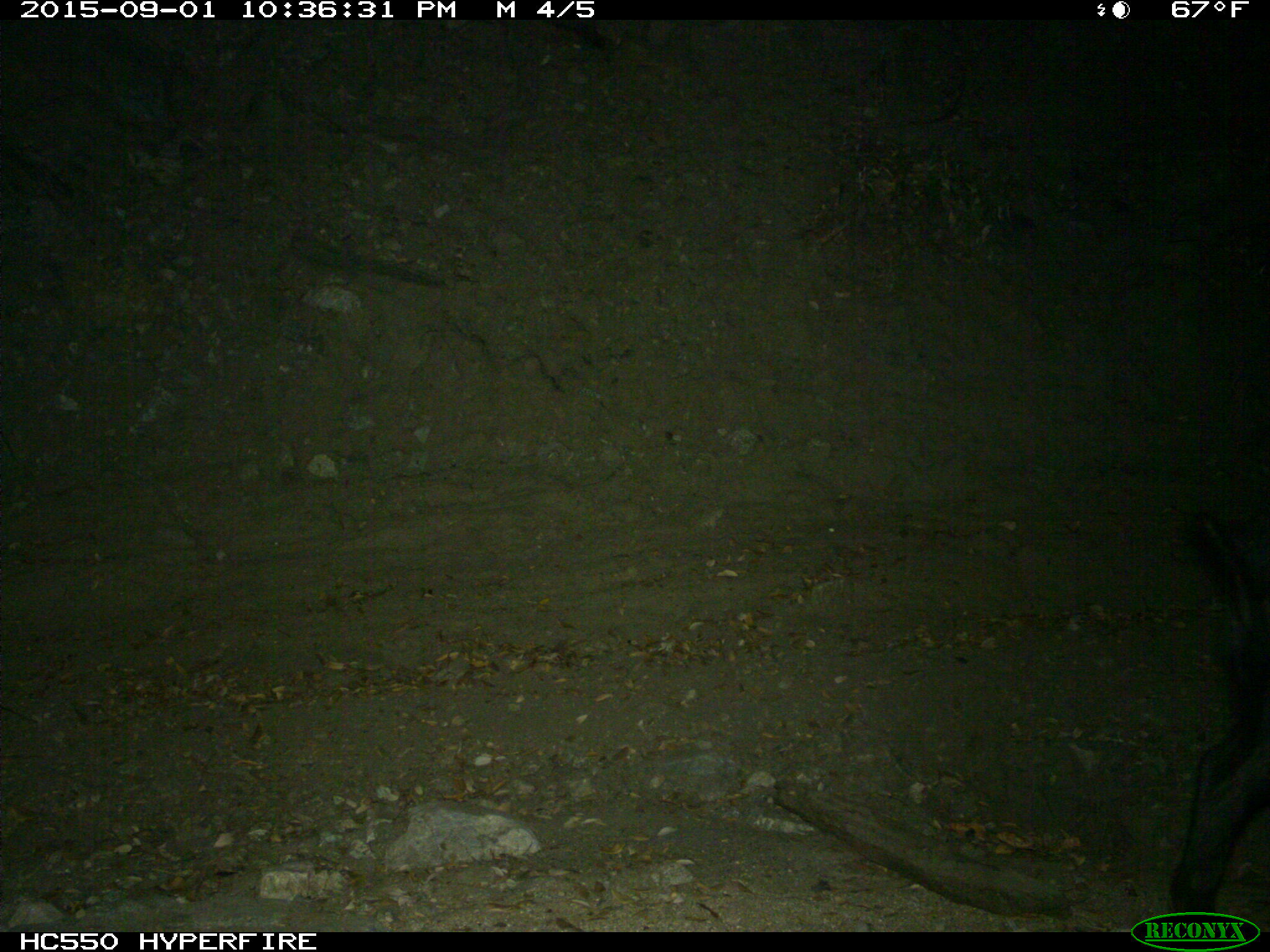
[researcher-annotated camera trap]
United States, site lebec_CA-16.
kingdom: Animalia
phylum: Chordata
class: Mammalia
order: Artiodactyla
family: Suidae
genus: Sus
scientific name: Sus scrofa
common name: wild boar